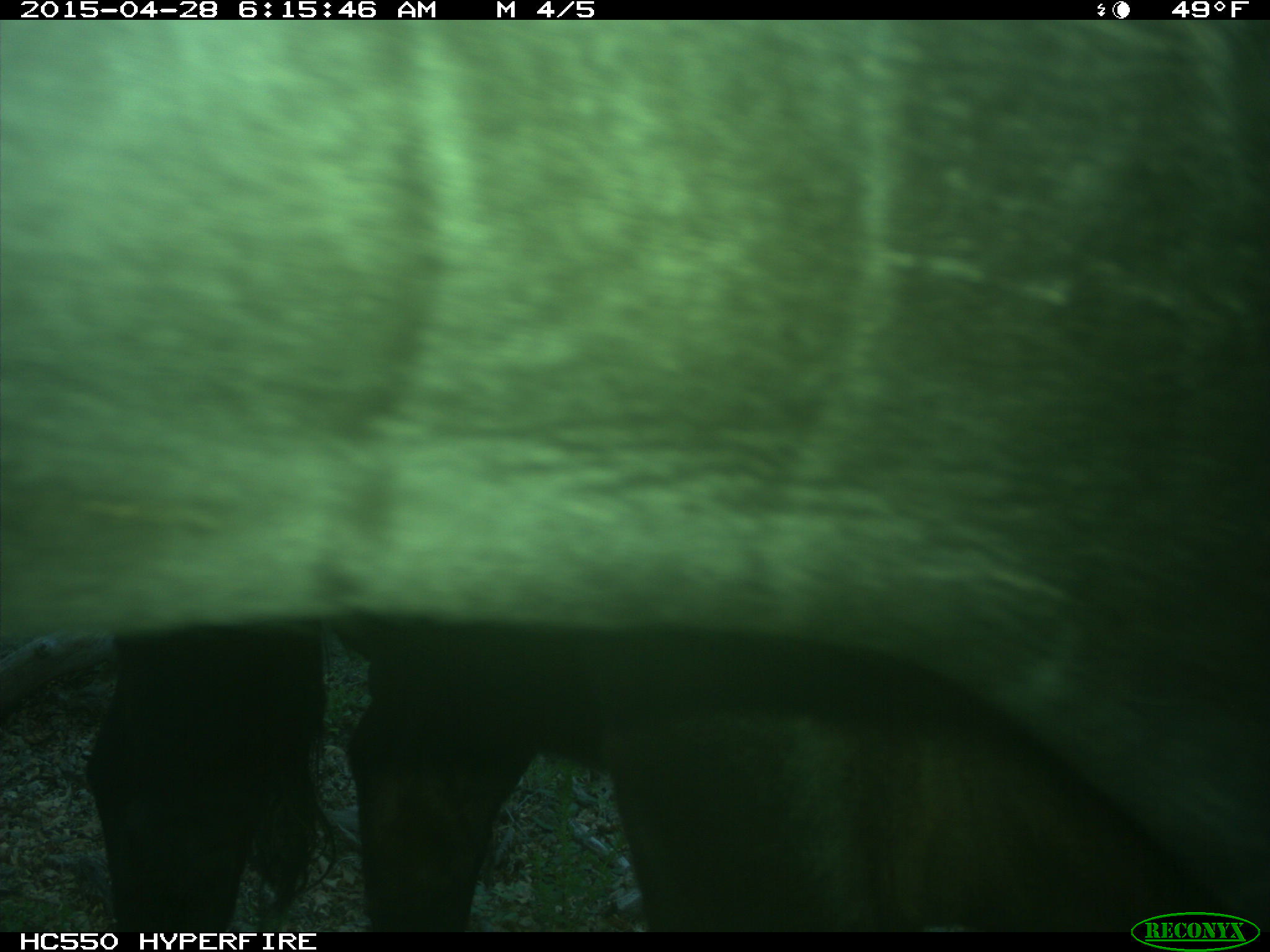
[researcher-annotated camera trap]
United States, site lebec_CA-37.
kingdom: Animalia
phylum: Chordata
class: Mammalia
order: Artiodactyla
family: Bovidae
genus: Bos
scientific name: Bos taurus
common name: domestic cow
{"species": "Bos taurus (domestic cow)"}